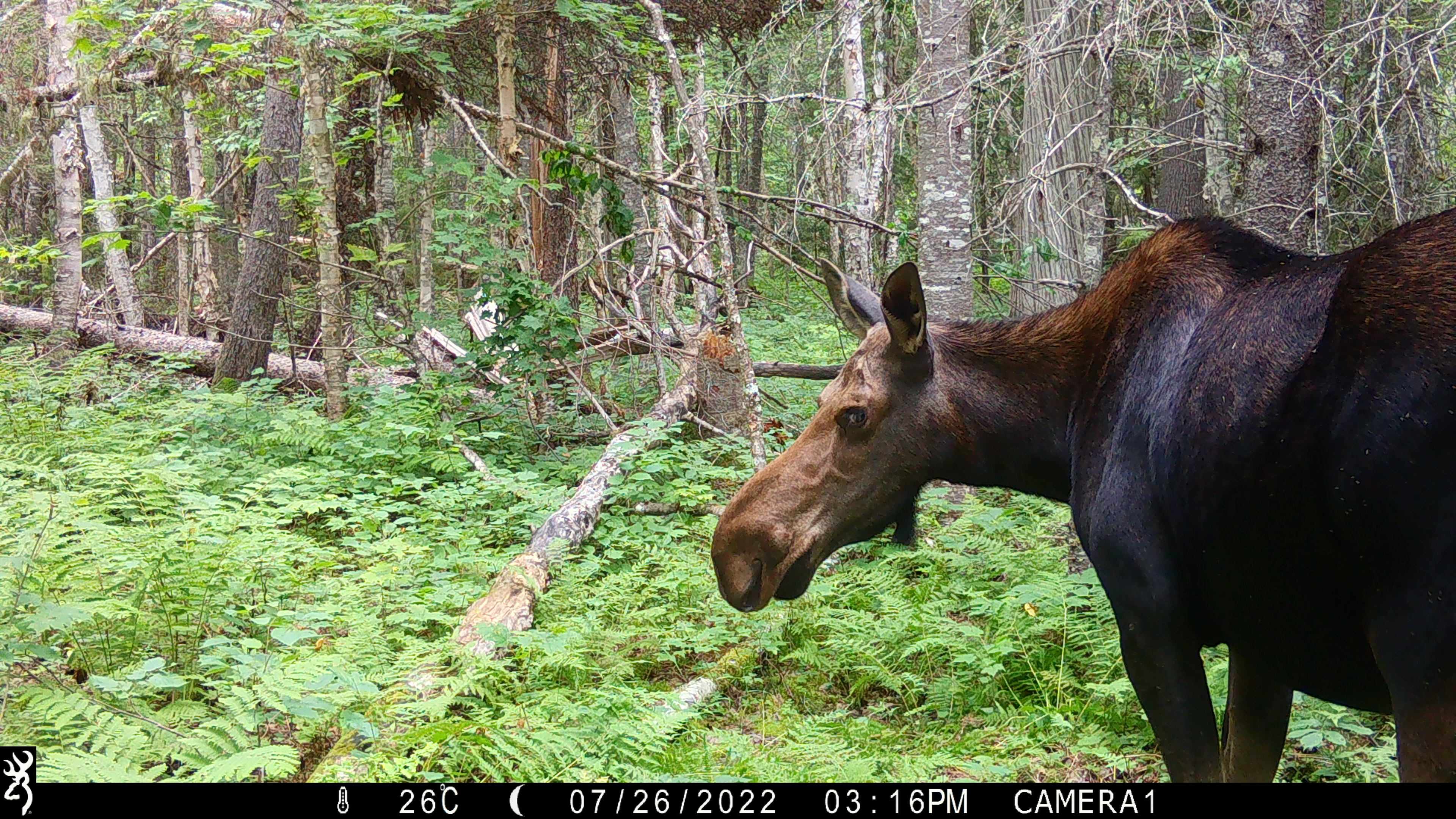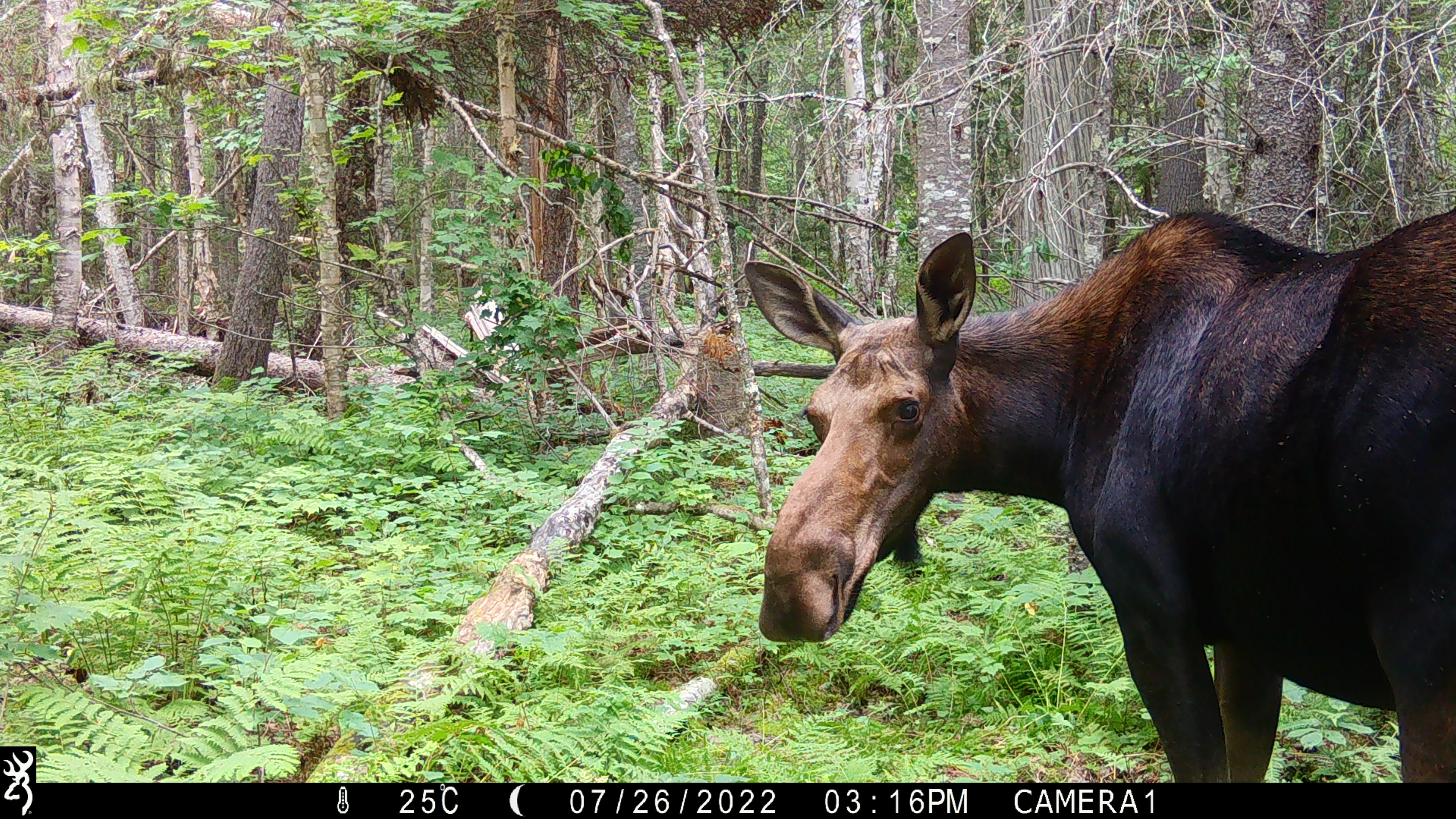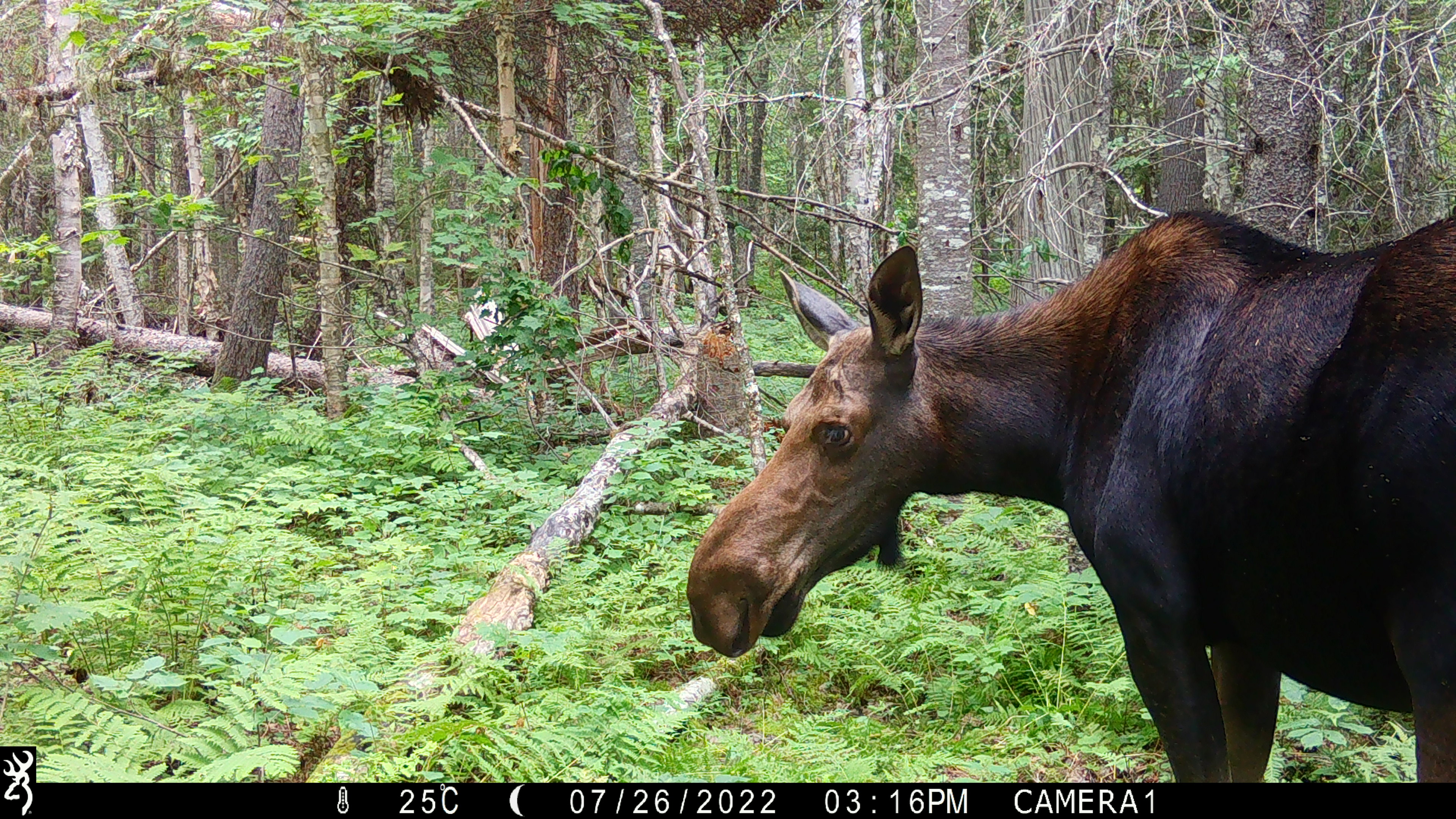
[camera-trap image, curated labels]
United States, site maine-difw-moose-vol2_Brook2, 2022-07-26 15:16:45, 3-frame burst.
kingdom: Animalia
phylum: Chordata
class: Mammalia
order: Artiodactyla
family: Cervidae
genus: Alces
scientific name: Alces alces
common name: moose